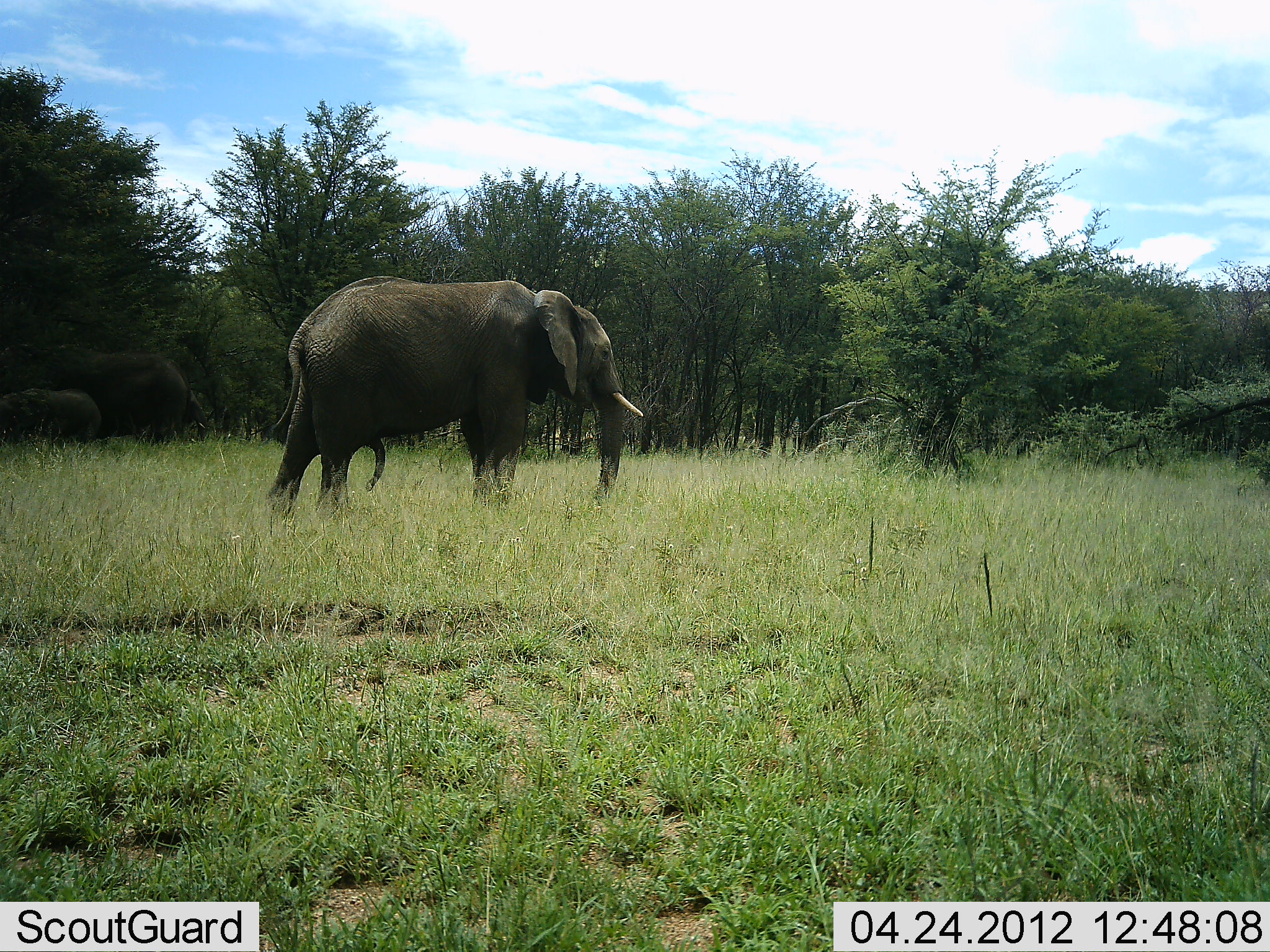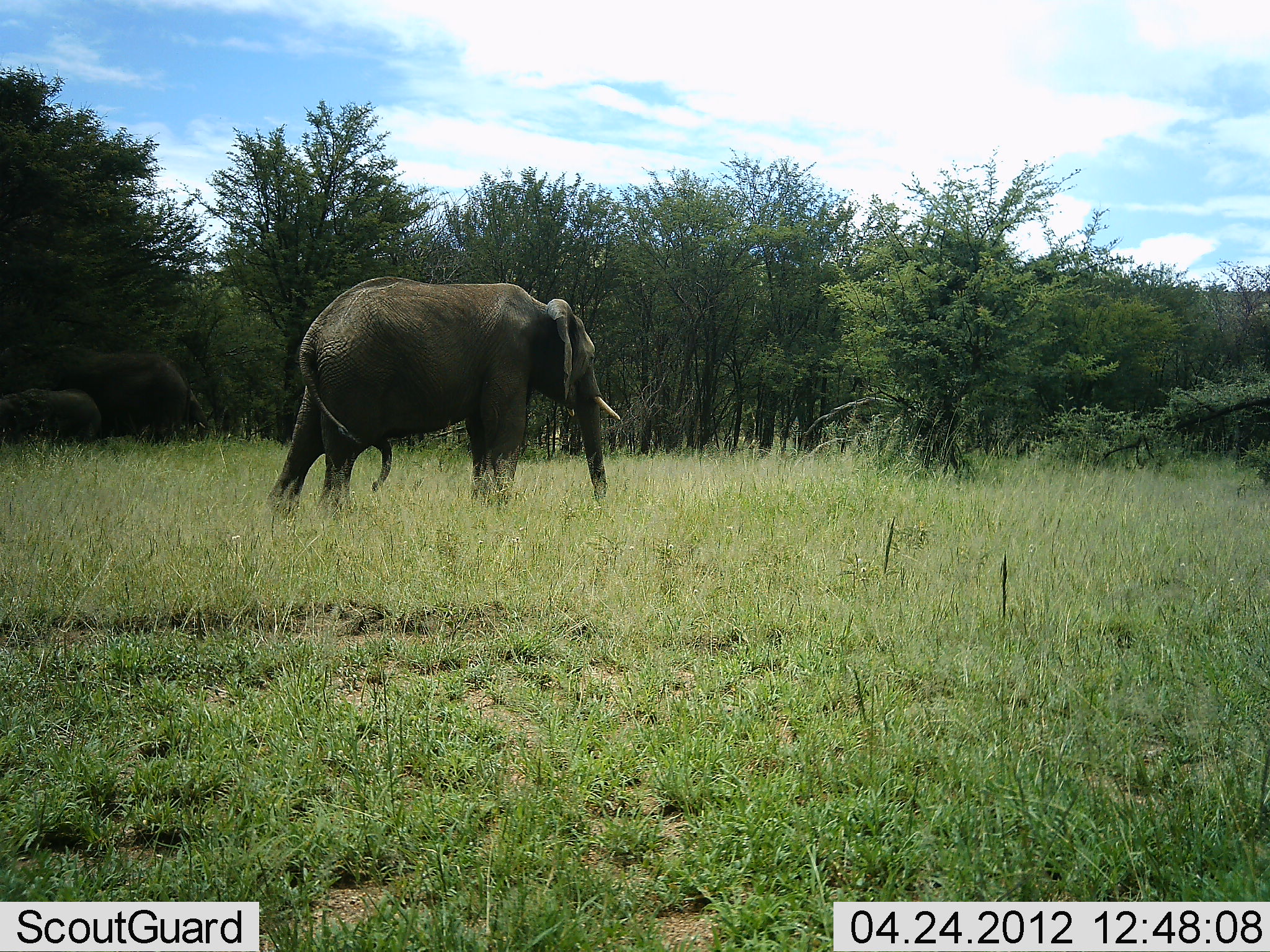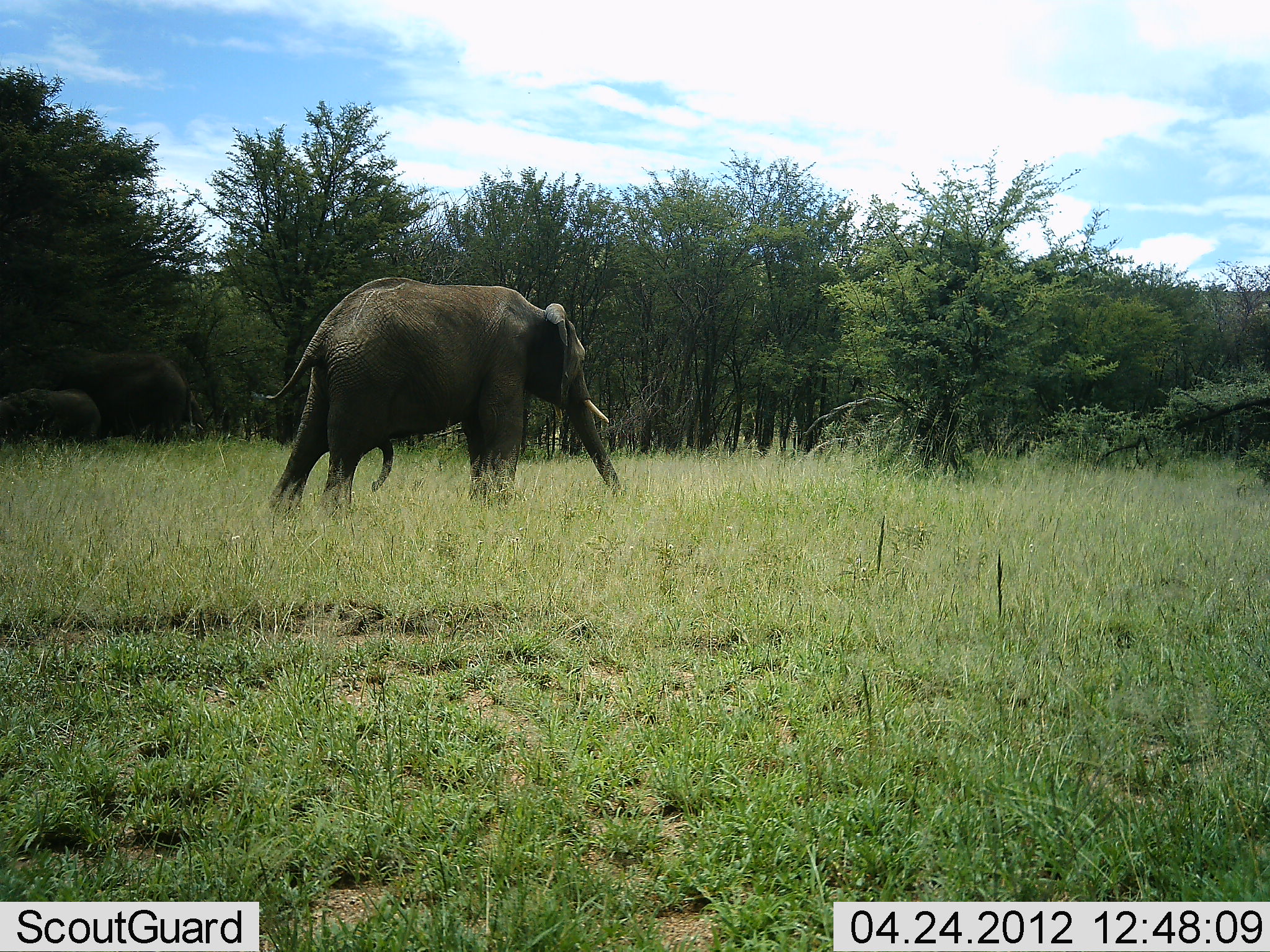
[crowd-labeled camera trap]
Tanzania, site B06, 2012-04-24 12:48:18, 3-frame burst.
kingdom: Animalia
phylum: Chordata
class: Mammalia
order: Proboscidea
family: Elephantidae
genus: Loxodonta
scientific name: Loxodonta africana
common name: african bush elephant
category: elephant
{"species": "elephant (african bush elephant) (Loxodonta africana)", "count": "1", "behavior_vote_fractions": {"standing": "72%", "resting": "6%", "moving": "28%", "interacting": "0%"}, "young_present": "33%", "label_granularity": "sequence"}